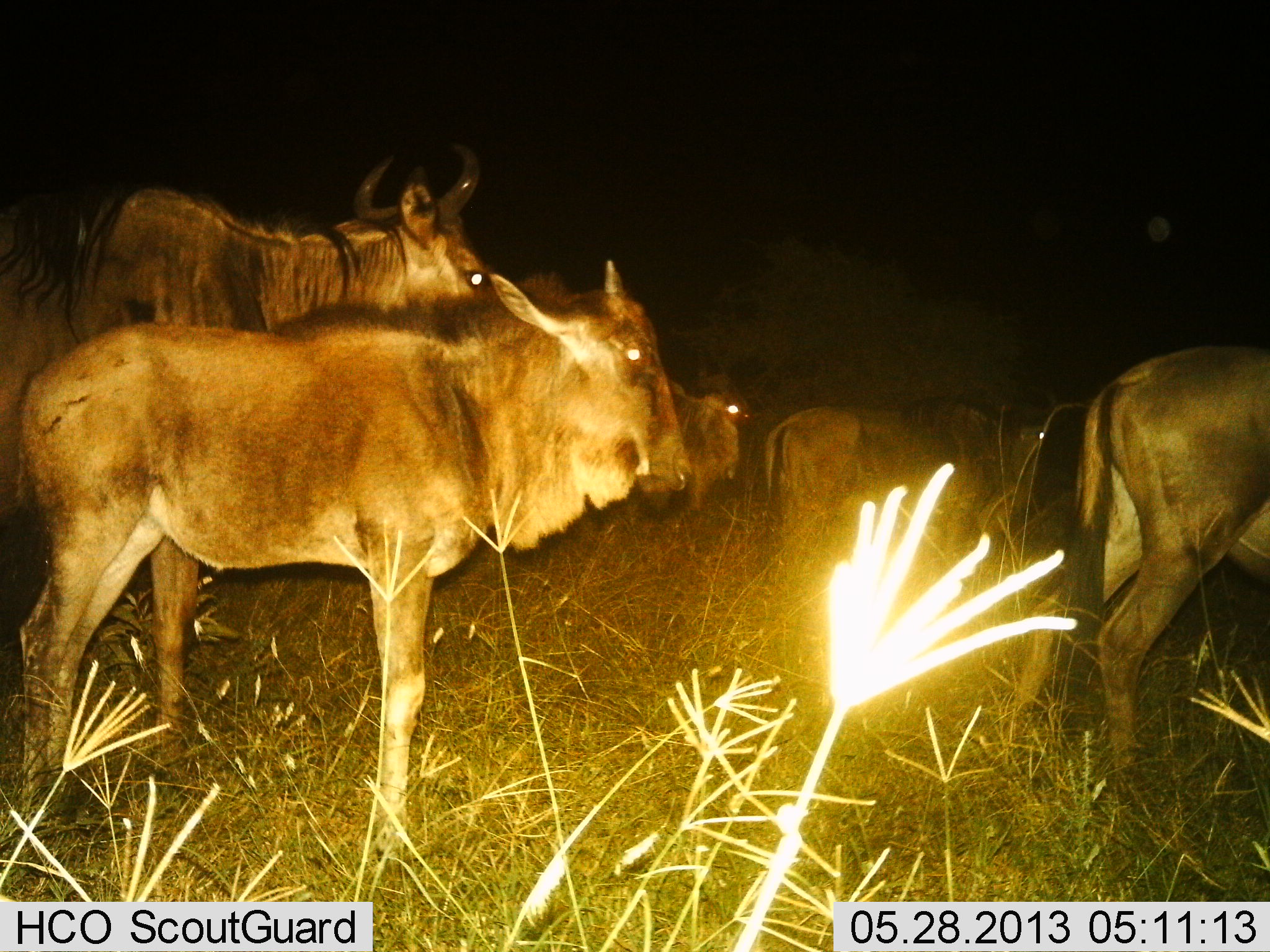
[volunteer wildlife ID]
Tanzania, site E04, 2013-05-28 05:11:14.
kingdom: Animalia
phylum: Chordata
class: Mammalia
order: Artiodactyla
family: Bovidae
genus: Connochaetes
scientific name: Connochaetes taurinus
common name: blue wildebeest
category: wildebeest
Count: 5.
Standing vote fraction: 70%.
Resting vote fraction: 20%.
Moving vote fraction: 30%.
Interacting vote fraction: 0%.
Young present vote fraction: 30%.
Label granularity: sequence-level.